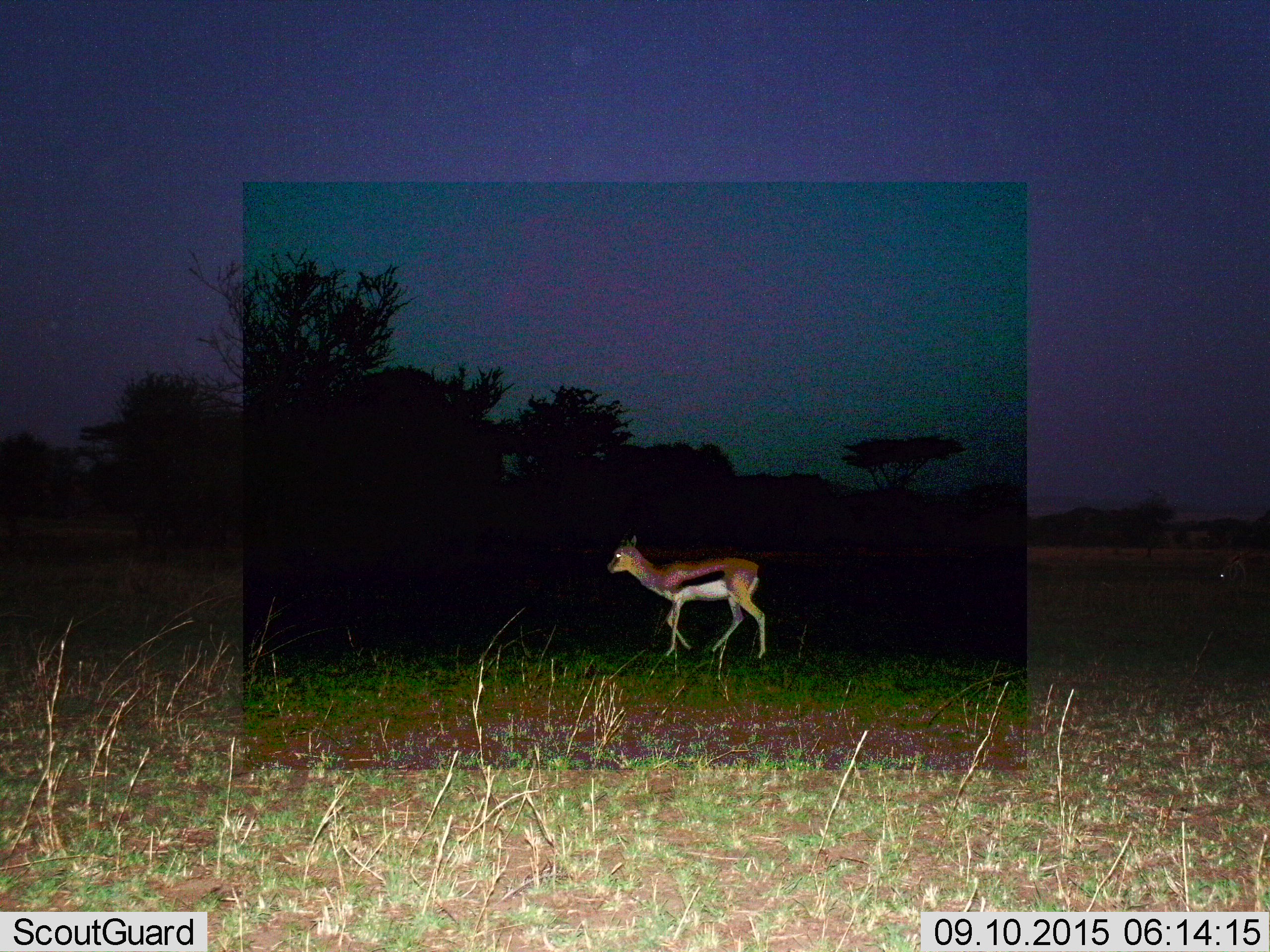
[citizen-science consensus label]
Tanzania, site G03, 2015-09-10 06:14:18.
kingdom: Animalia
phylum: Chordata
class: Mammalia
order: Artiodactyla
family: Bovidae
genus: Eudorcas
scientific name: Eudorcas thomsonii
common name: thomson's gazelle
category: gazellethomsons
Gazellethomsons (thomson's gazelle) (Eudorcas thomsonii), count 1. Behavior (volunteer vote fractions): standing 25%, resting 0%, moving 94%, interacting 0%. Young present (vote fraction): 6%. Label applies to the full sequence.